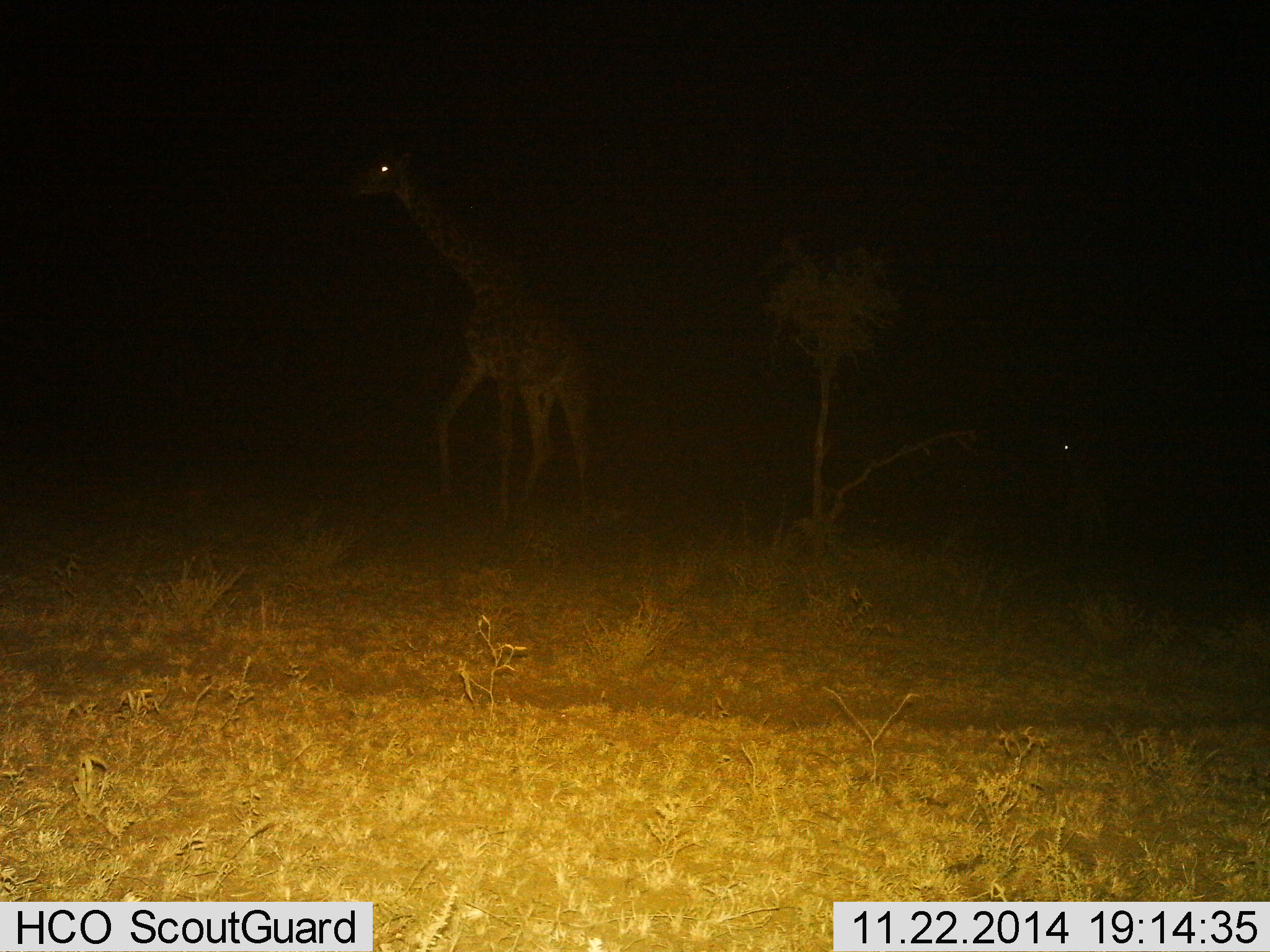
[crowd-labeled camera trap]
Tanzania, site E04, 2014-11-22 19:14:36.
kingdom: Animalia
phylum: Chordata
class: Mammalia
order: Artiodactyla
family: Giraffidae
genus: Giraffa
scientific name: Giraffa camelopardalis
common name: giraffe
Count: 1.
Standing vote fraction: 60%.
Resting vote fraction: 0%.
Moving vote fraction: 50%.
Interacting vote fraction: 0%.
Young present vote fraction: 20%.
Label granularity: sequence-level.